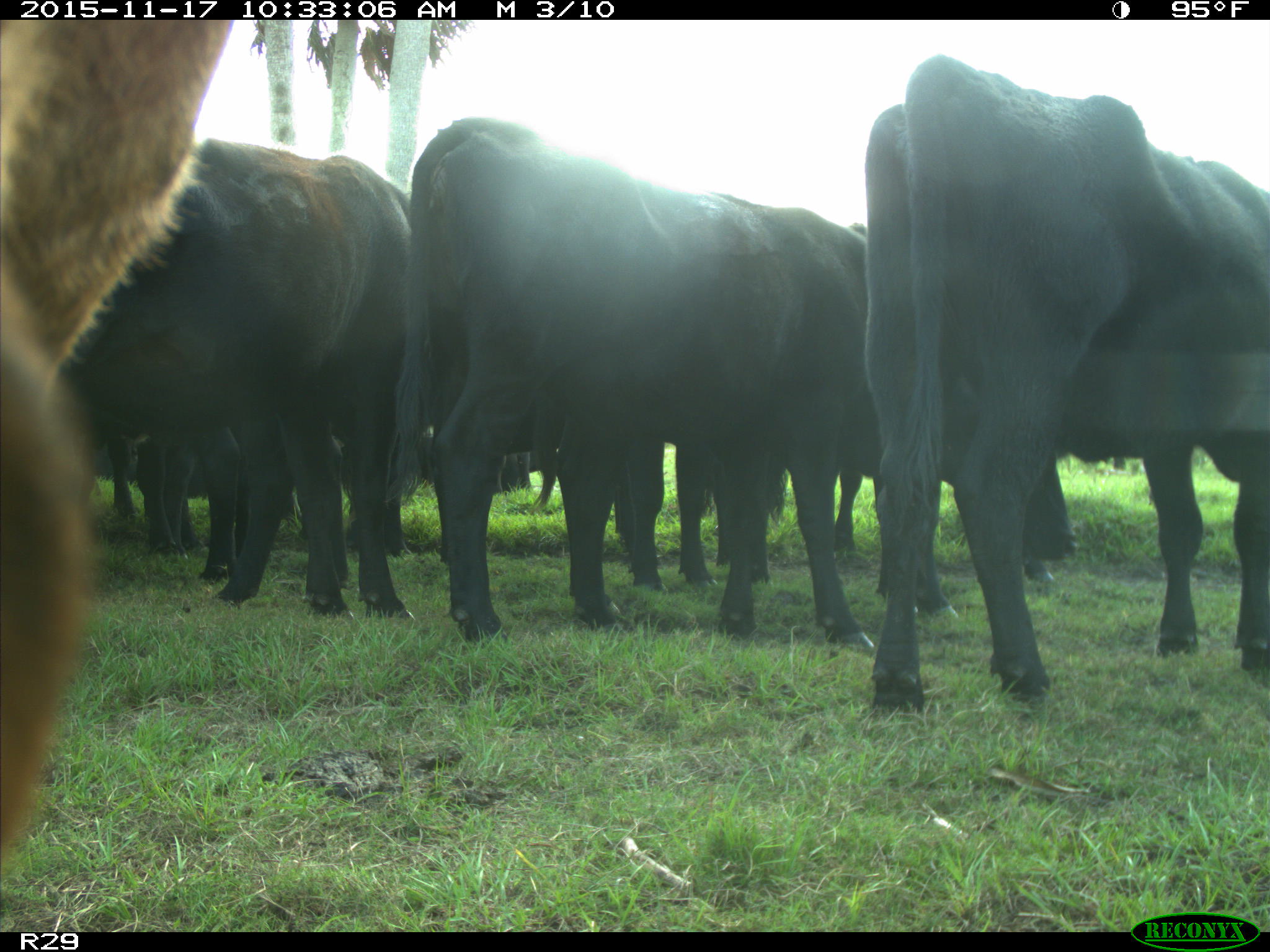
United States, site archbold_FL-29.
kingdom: Animalia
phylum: Chordata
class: Mammalia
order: Artiodactyla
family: Bovidae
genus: Bos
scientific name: Bos taurus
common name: domestic cow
Bos taurus (domestic cow).